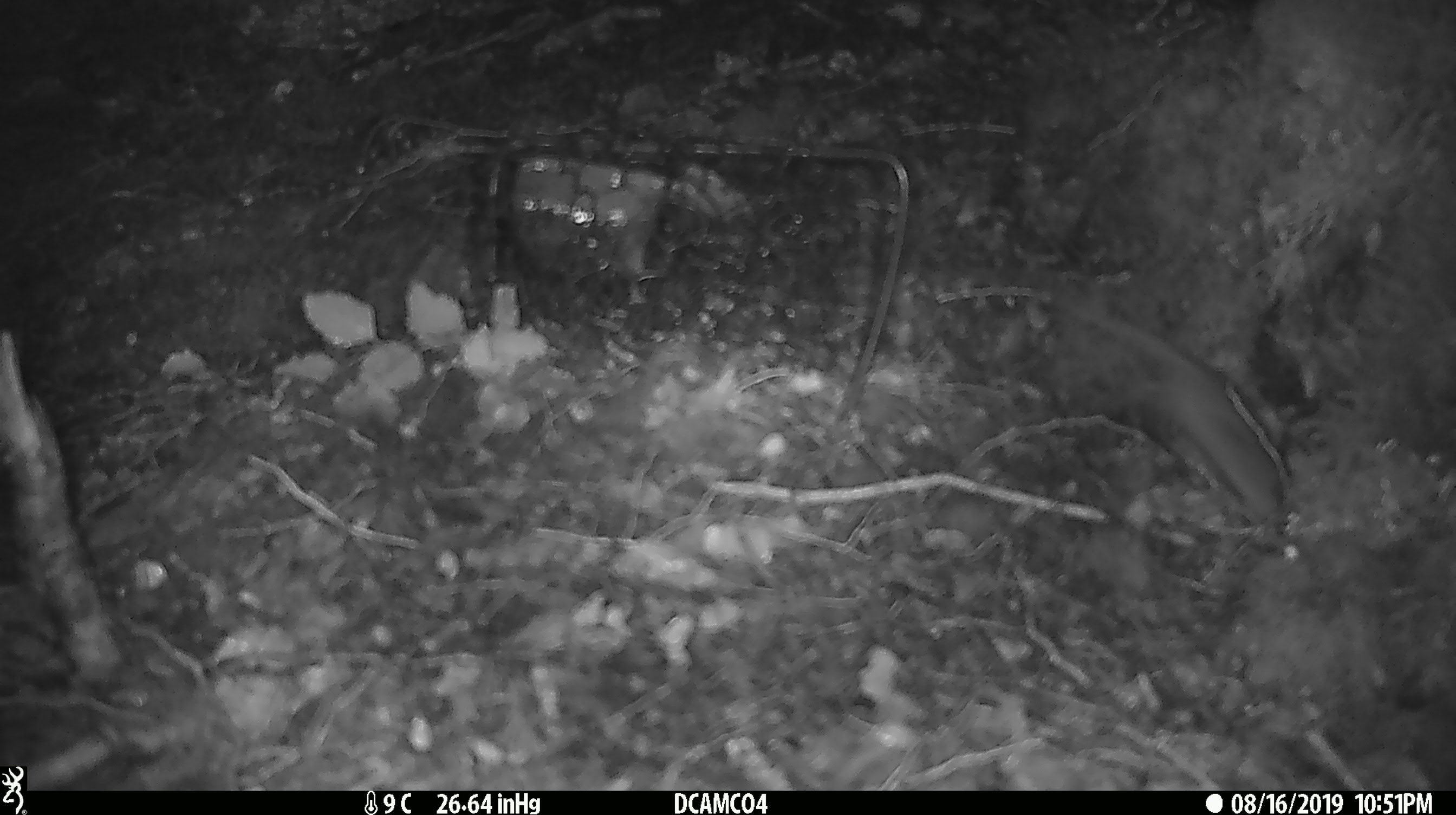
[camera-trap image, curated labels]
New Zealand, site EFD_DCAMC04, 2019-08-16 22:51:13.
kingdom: Animalia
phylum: Chordata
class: Mammalia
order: Rodentia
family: Muridae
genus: Mus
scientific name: Mus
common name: mouse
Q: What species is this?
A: Mouse (Mus).